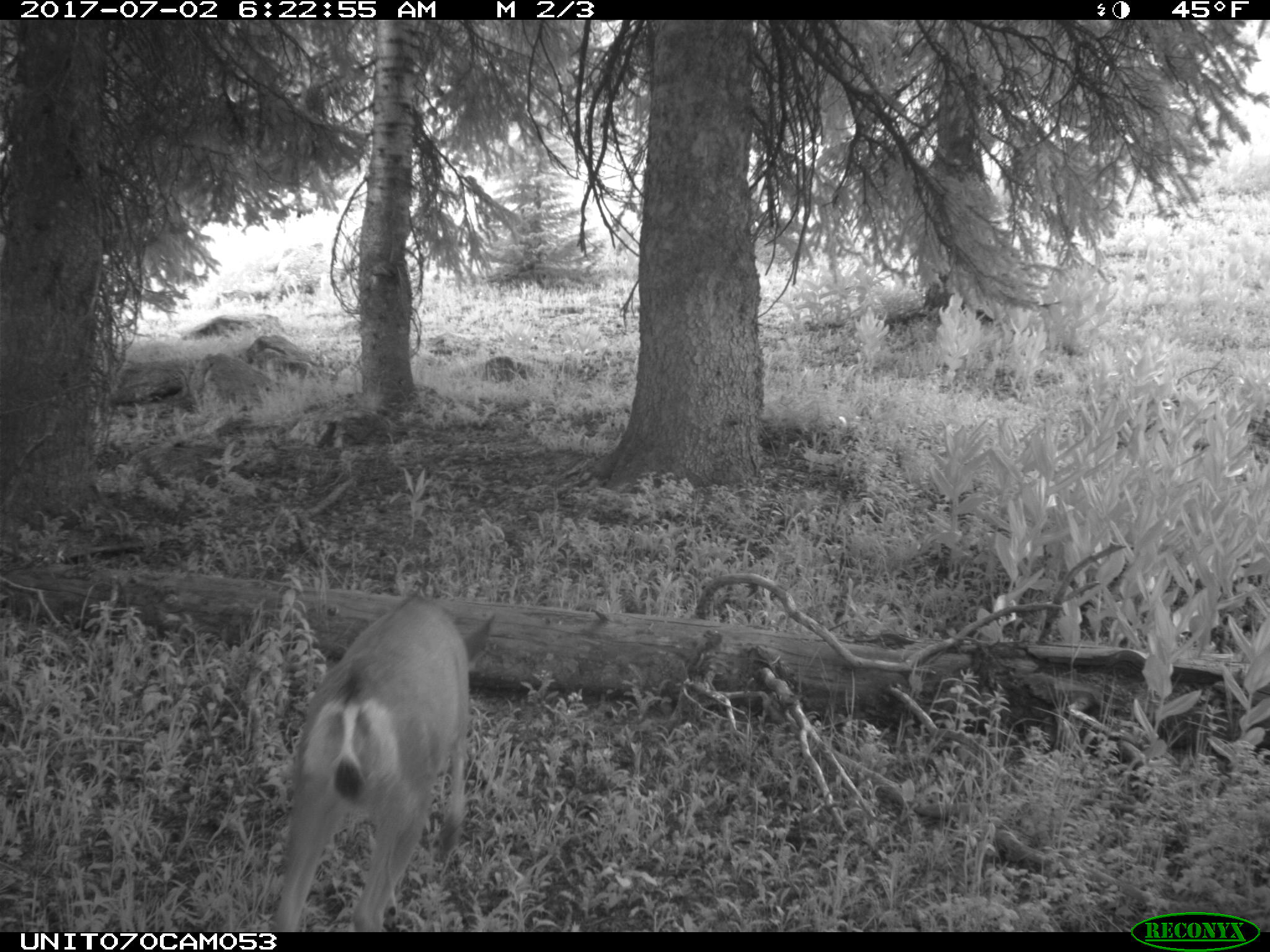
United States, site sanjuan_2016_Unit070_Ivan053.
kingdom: Animalia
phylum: Chordata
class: Mammalia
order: Artiodactyla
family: Cervidae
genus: Odocoileus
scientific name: Odocoileus hemionus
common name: mule deer